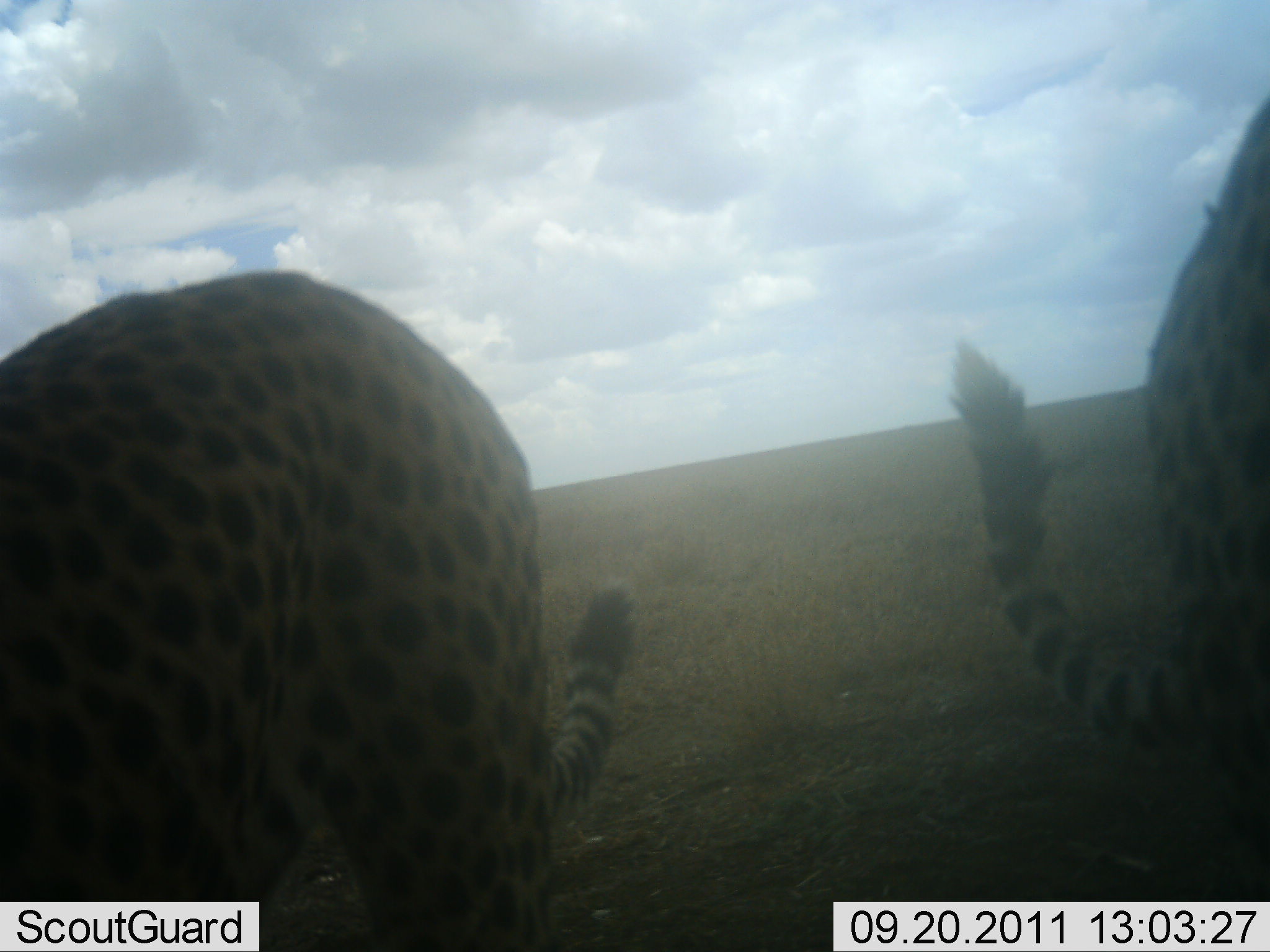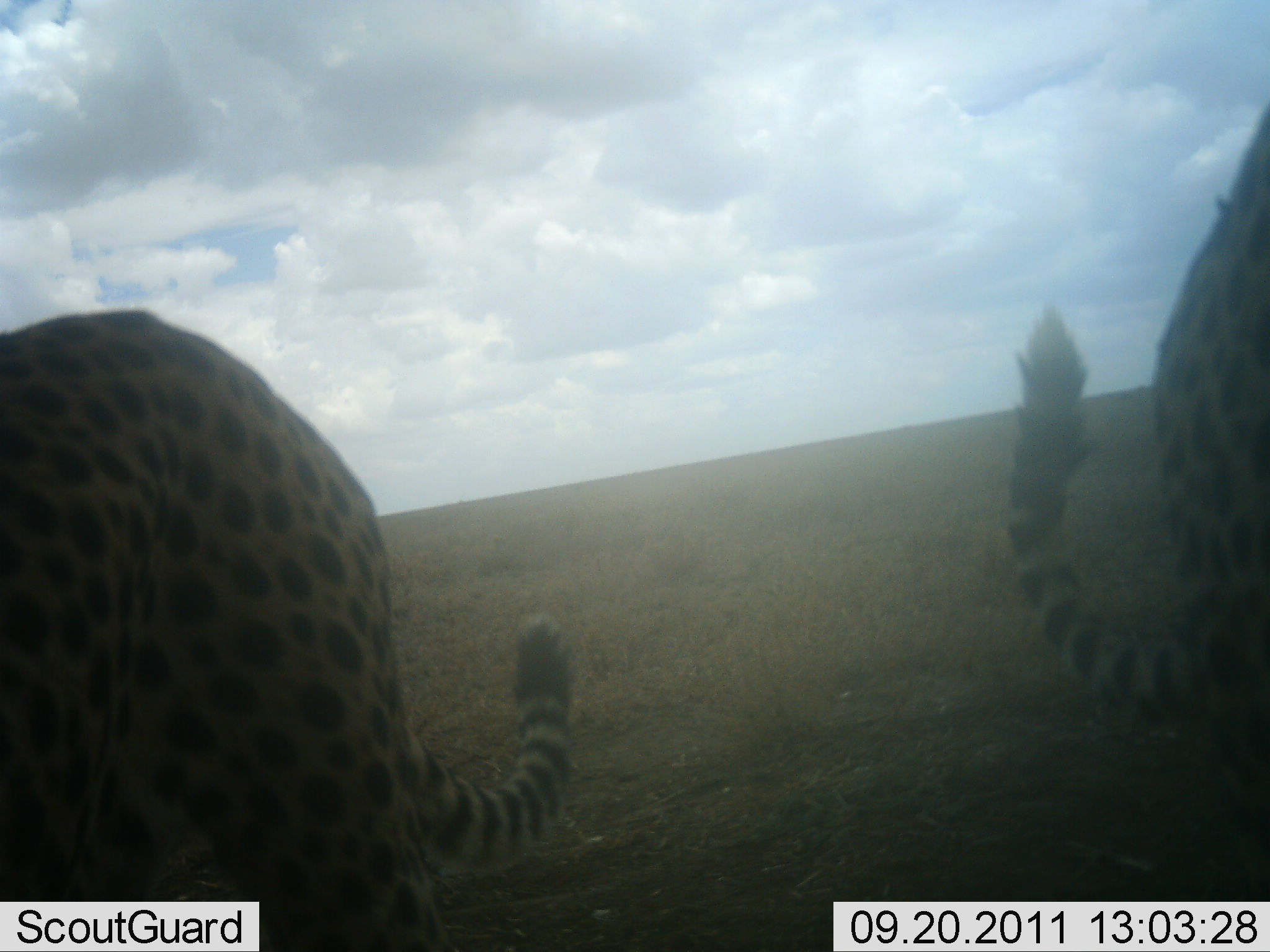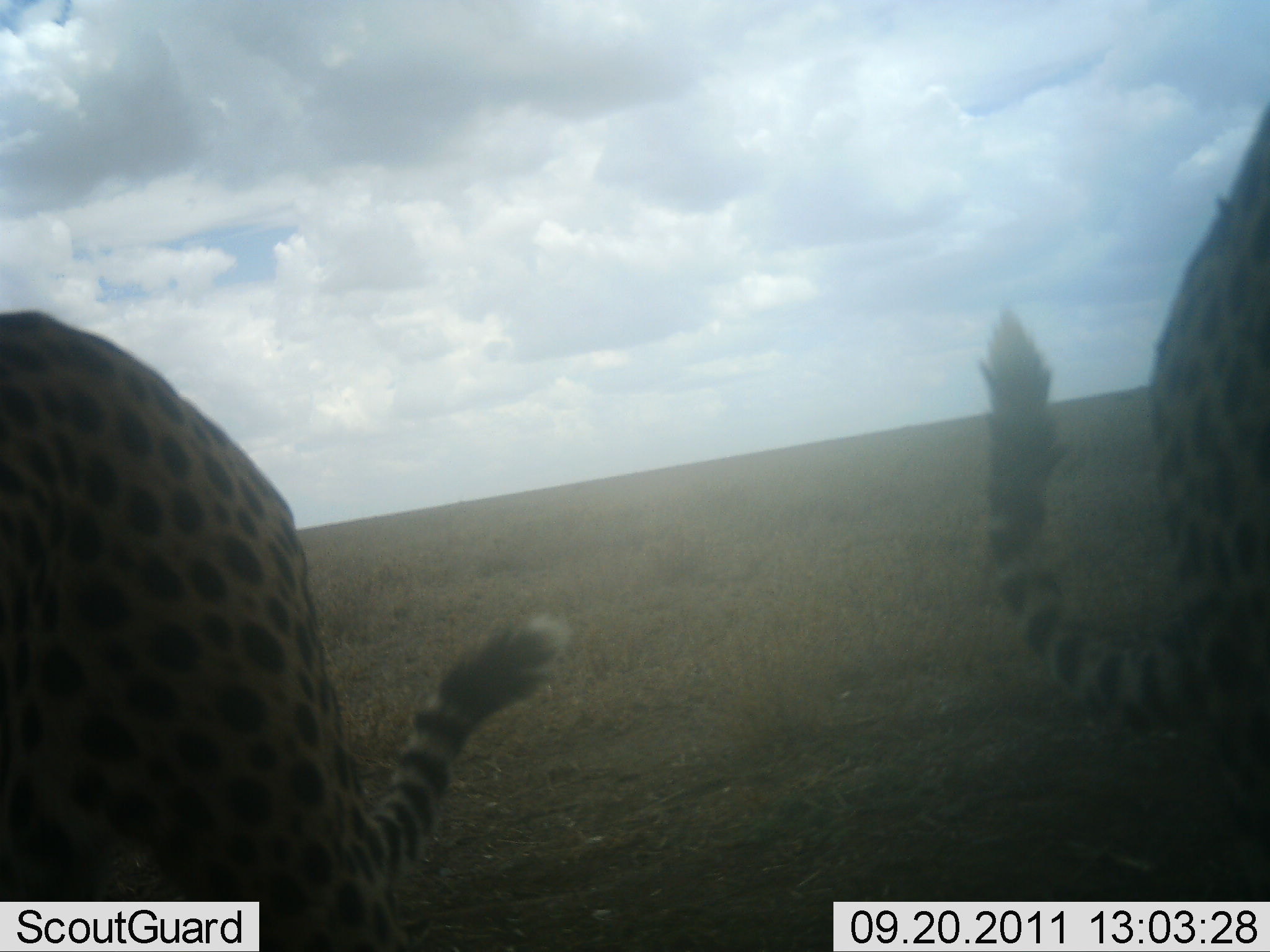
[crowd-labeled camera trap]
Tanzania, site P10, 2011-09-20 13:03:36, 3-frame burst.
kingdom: Animalia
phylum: Chordata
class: Mammalia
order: Carnivora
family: Felidae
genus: Acinonyx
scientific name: Acinonyx jubatus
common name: cheetah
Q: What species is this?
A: Cheetah (Acinonyx jubatus).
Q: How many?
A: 2.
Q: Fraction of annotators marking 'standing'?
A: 64%.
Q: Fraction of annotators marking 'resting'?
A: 0%.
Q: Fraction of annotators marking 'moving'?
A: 45%.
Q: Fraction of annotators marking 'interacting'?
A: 9%.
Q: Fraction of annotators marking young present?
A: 0%.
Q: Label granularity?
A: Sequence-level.